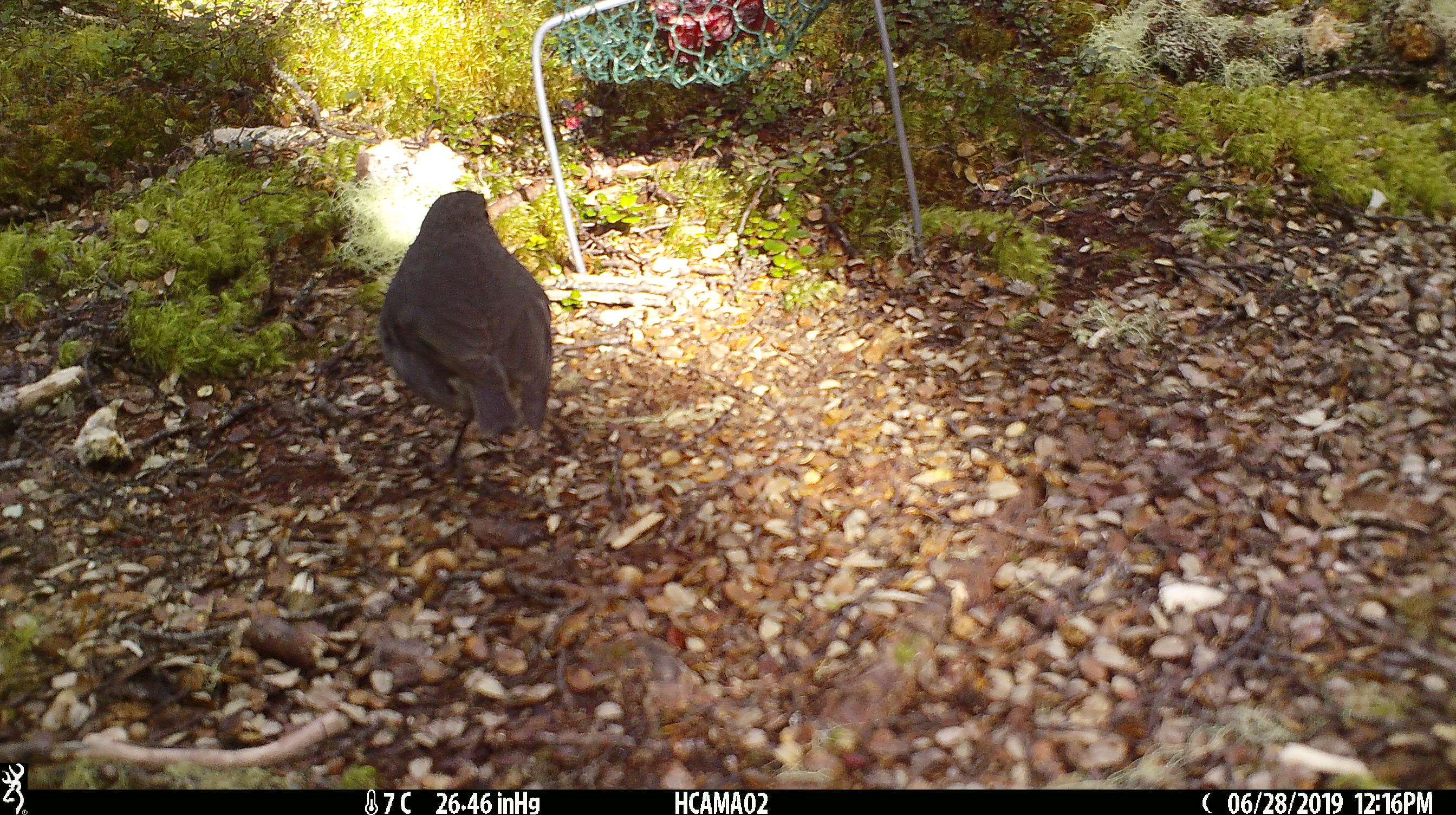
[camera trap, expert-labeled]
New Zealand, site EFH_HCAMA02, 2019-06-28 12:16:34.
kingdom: Animalia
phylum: Chordata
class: Aves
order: Passeriformes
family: Petroicidae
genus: Petroica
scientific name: Petroica australis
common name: new zealand robin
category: robin